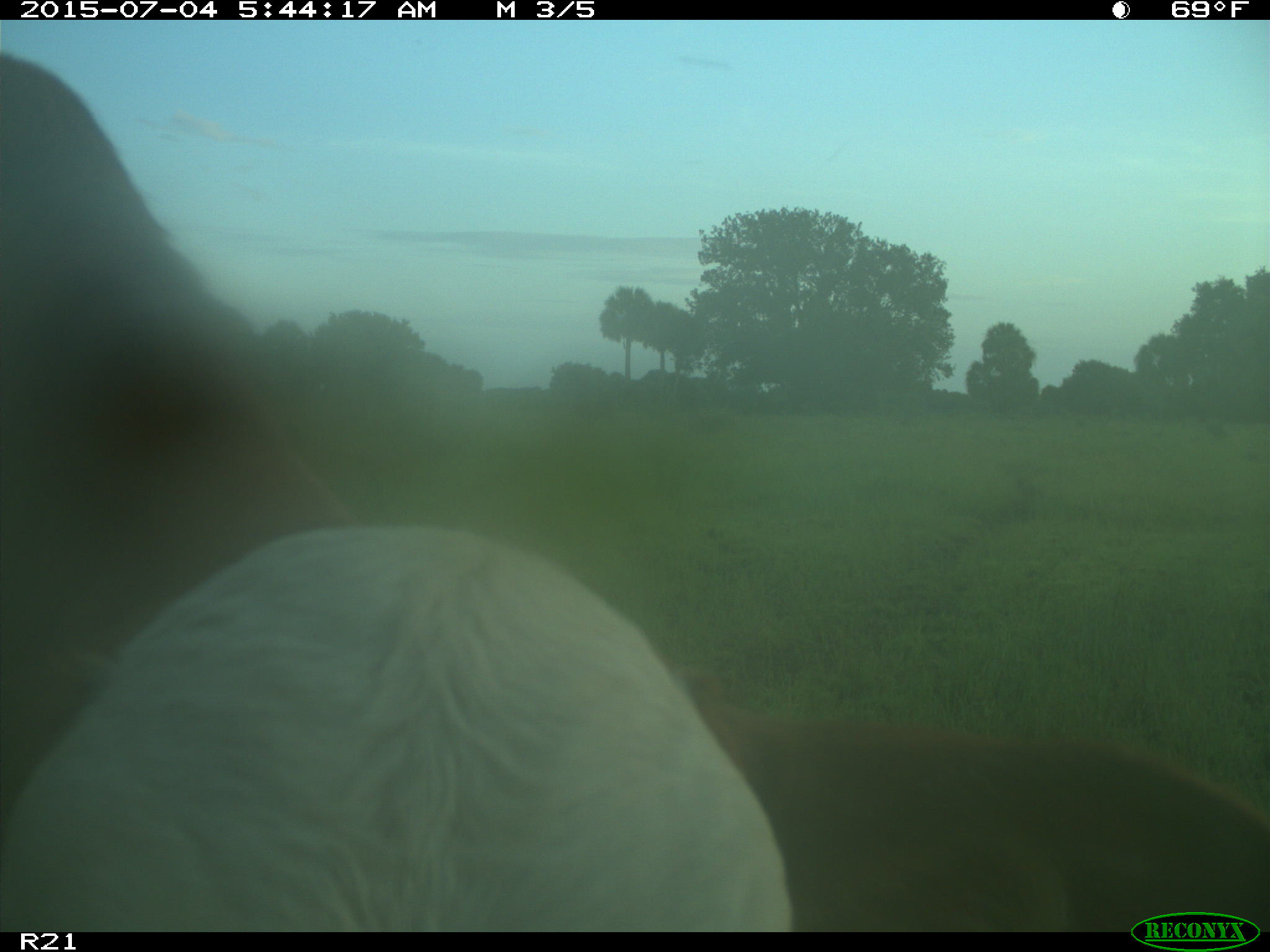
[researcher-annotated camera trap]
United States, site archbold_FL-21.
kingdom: Animalia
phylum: Chordata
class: Mammalia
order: Artiodactyla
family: Bovidae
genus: Bos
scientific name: Bos taurus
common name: domestic cow